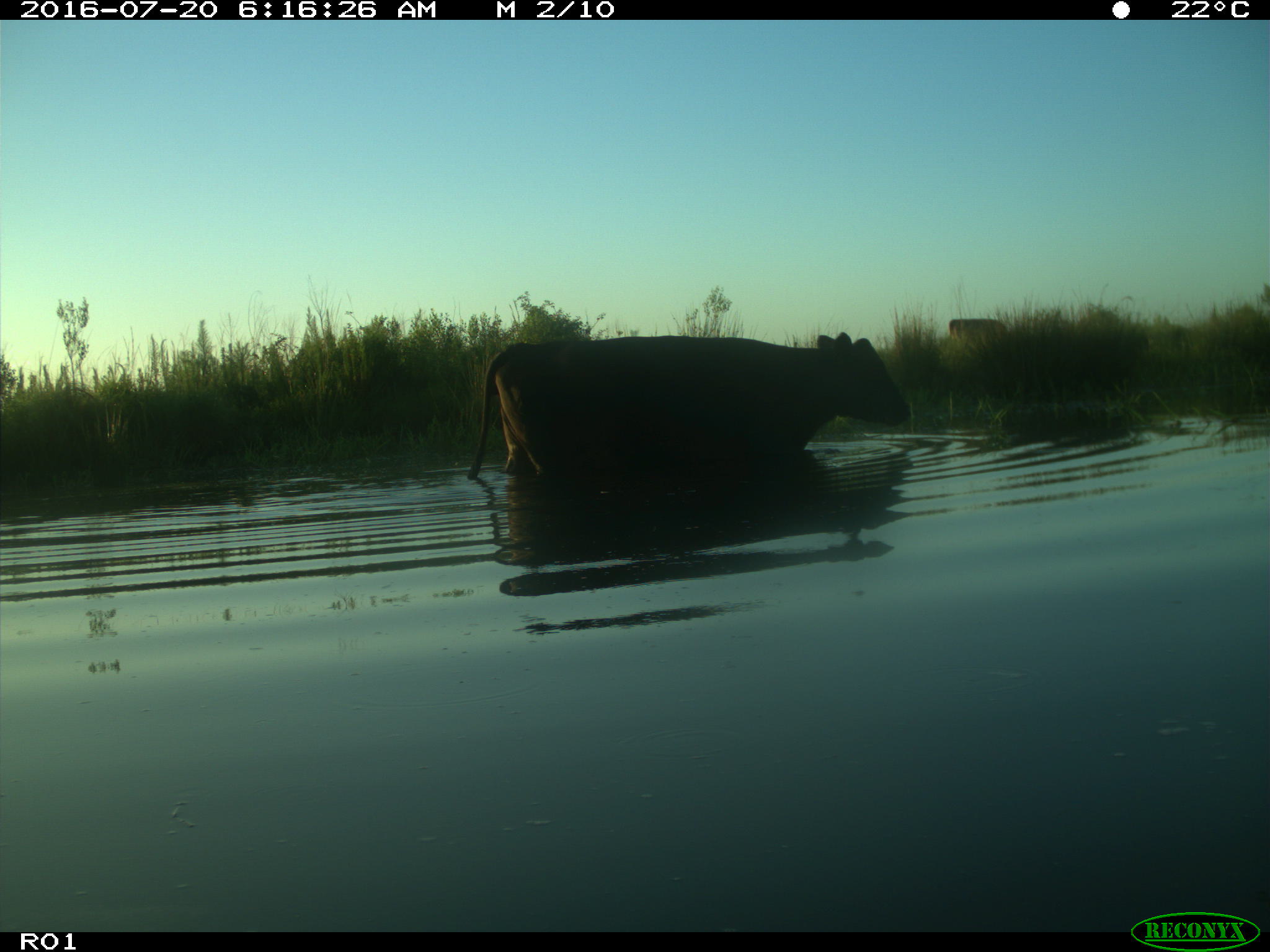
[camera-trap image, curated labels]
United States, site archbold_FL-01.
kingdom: Animalia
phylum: Chordata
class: Mammalia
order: Artiodactyla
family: Bovidae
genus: Bos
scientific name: Bos taurus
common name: domestic cow